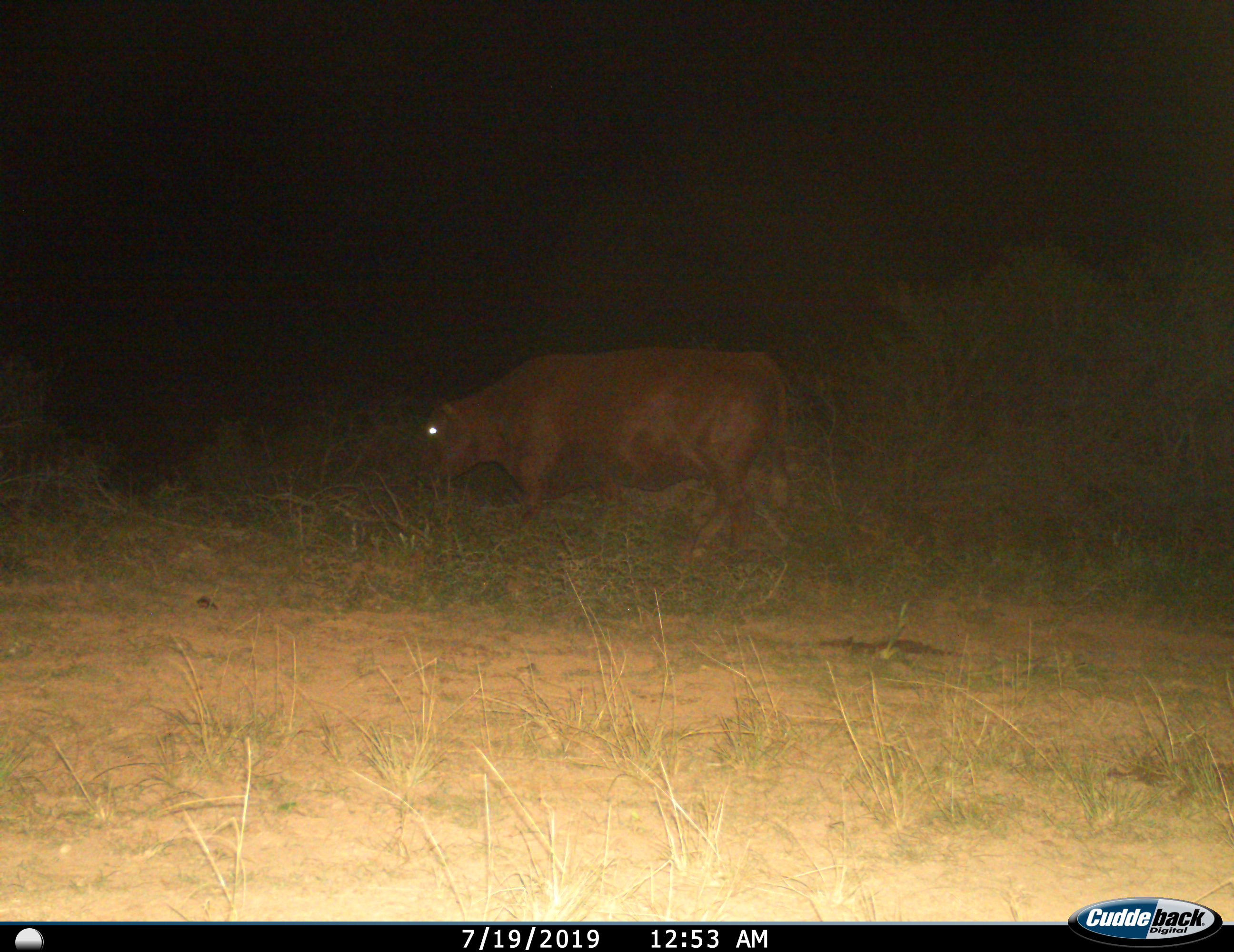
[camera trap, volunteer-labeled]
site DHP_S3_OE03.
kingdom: Animalia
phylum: Chordata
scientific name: Vertebrata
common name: domestic animal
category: domesticanimal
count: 1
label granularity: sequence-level